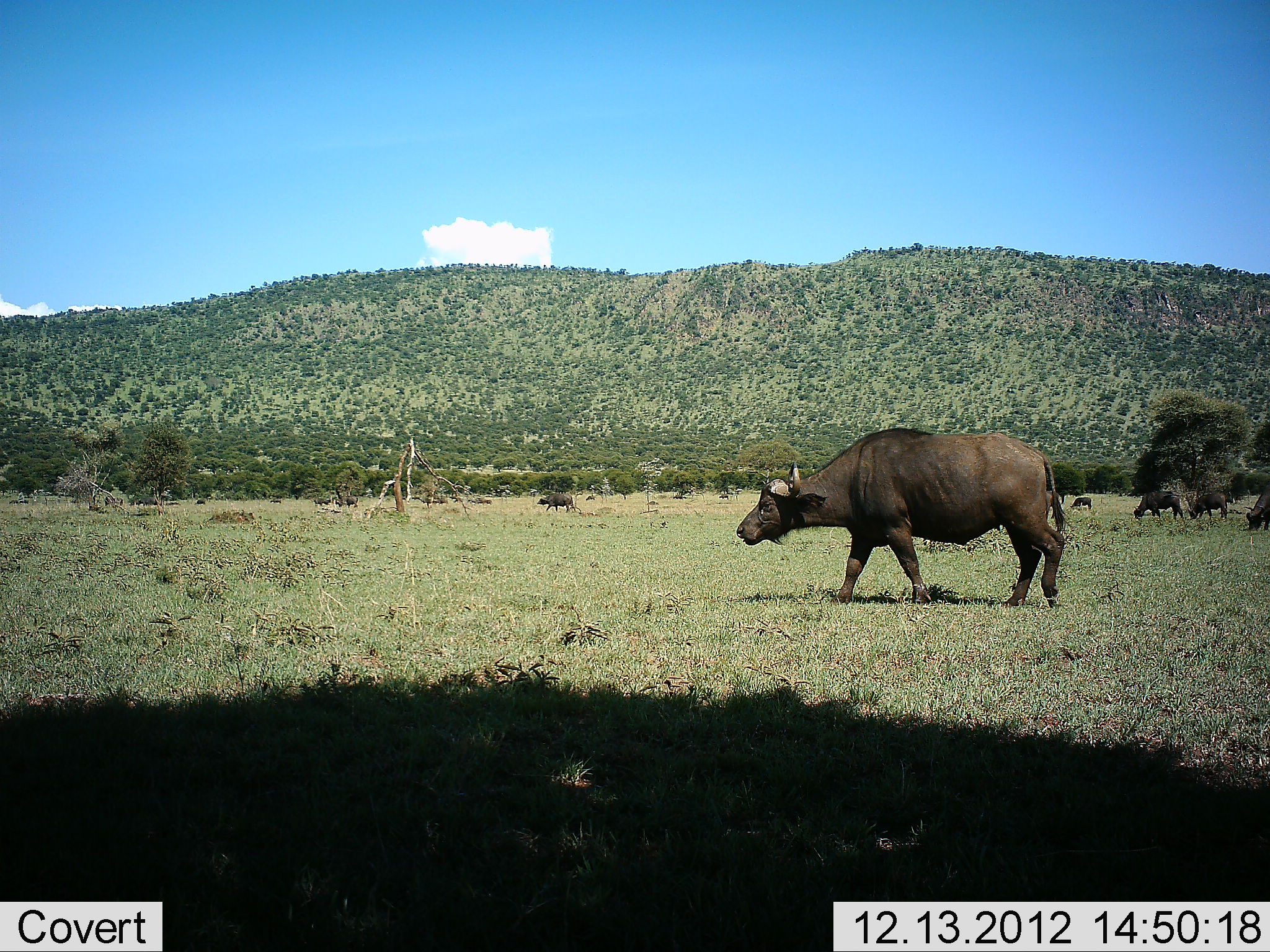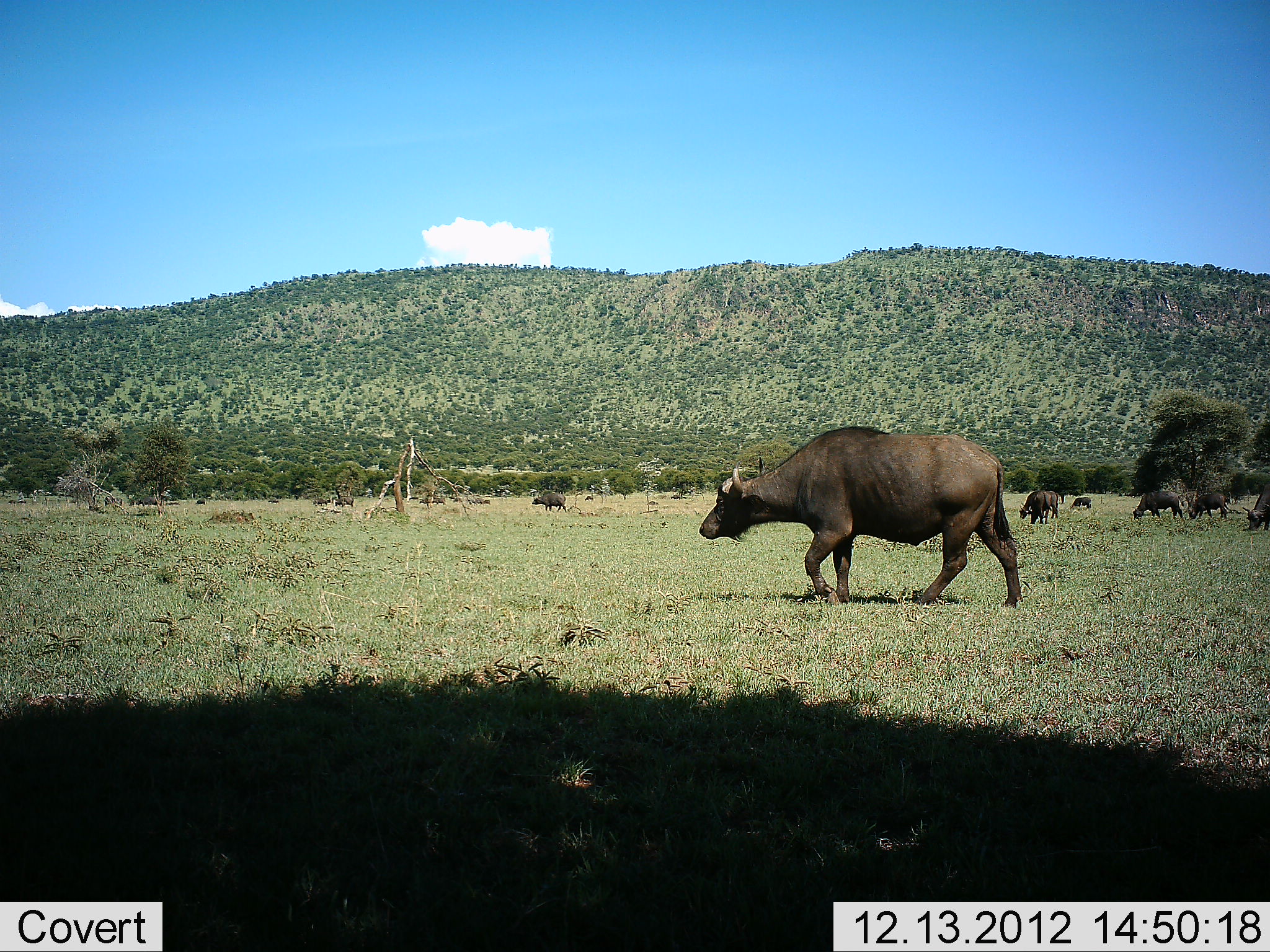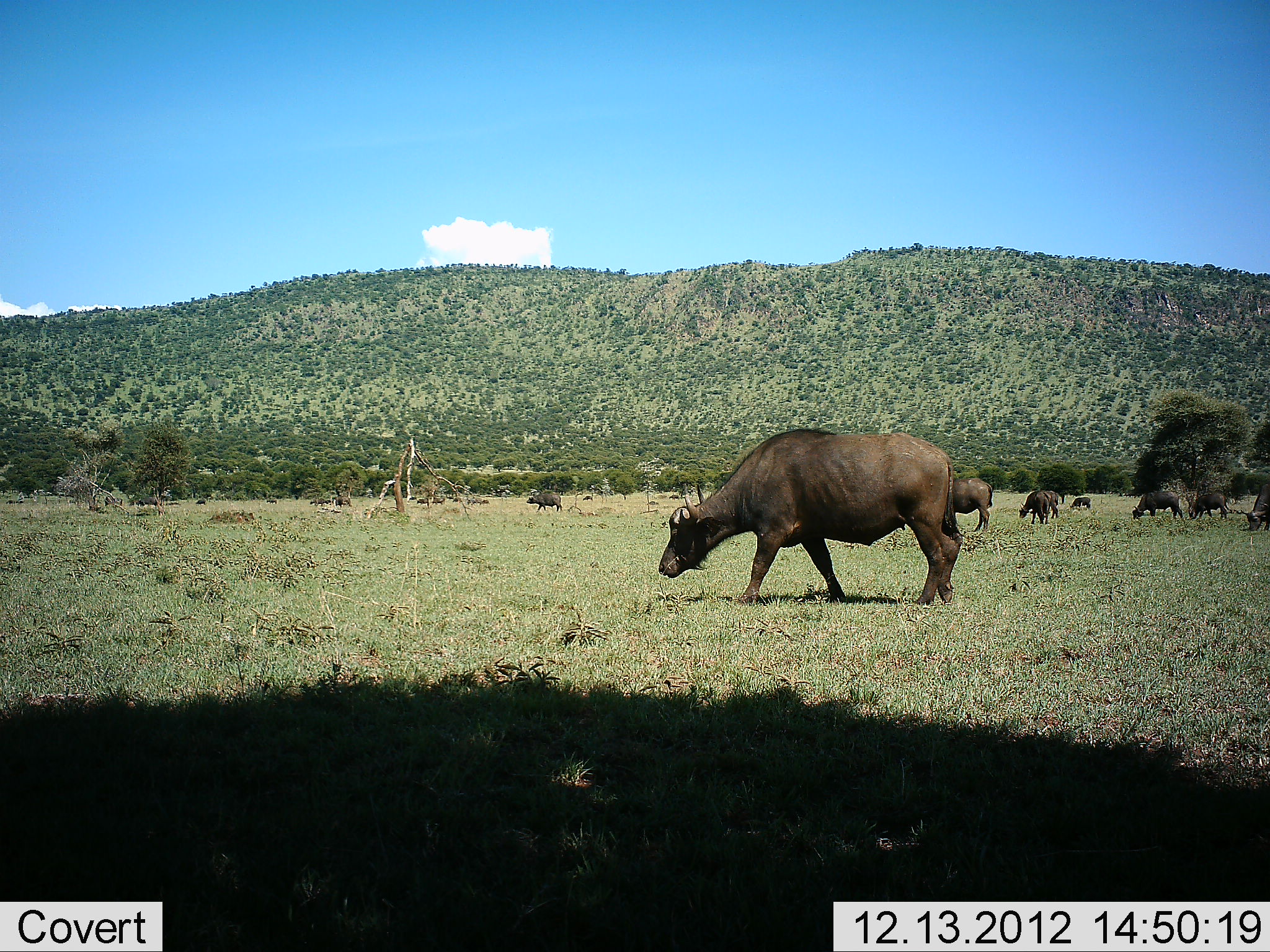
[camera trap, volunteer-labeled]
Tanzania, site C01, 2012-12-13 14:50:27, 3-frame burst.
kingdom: Animalia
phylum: Chordata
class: Mammalia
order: Artiodactyla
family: Bovidae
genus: Syncerus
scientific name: Syncerus caffer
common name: cape buffalo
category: buffalo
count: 11-50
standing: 15%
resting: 8%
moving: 62%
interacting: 0%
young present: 8%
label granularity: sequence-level